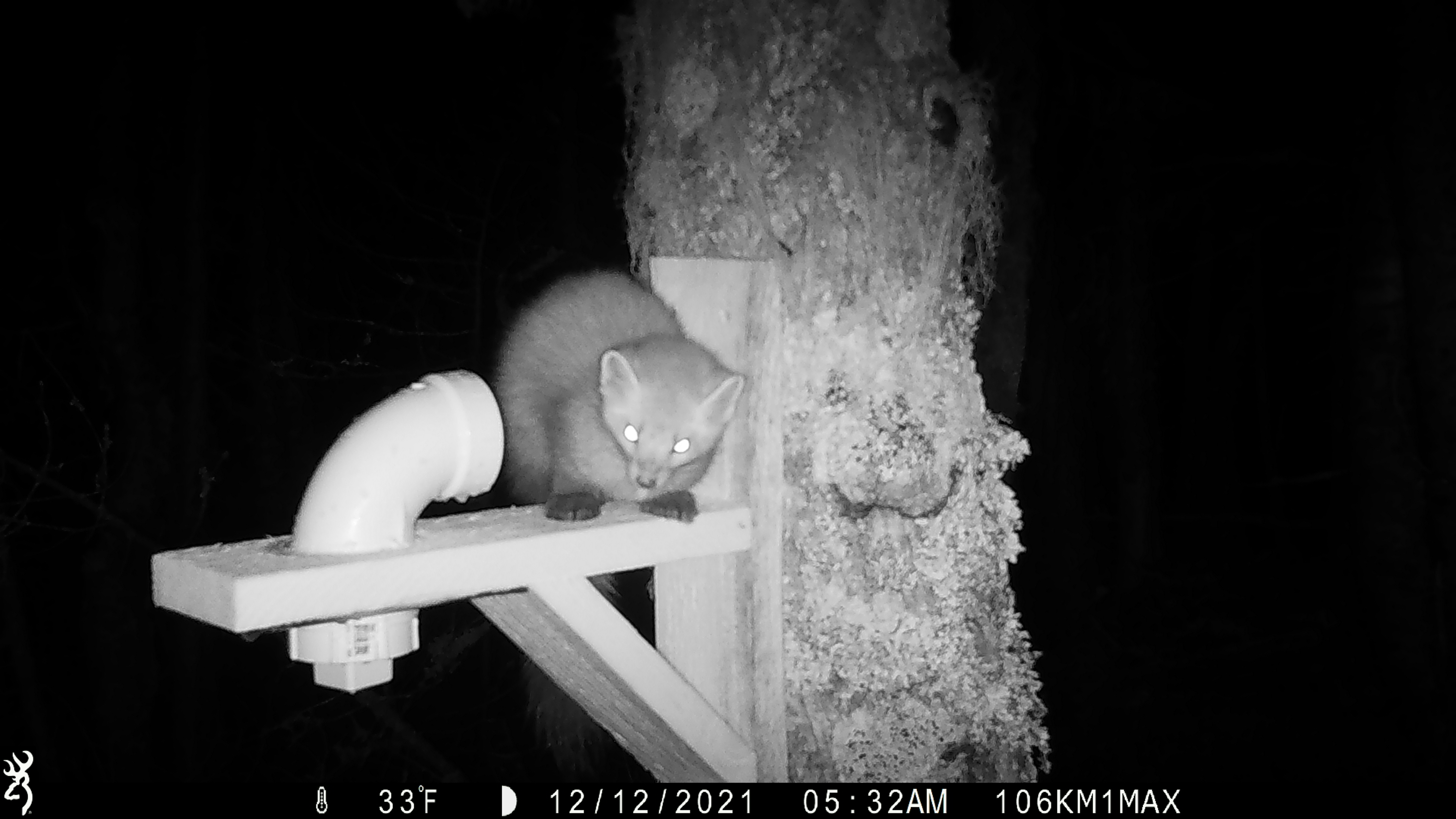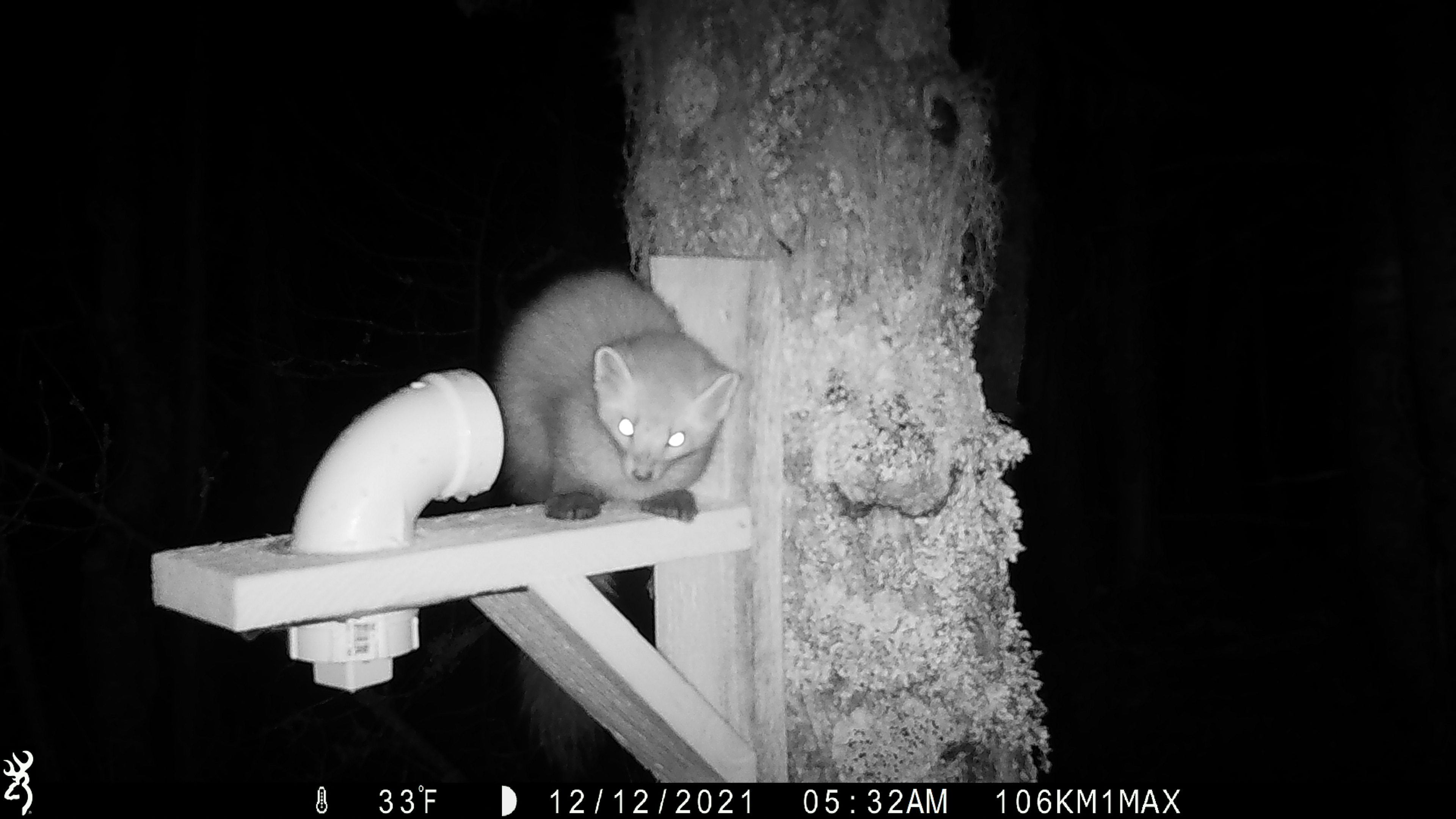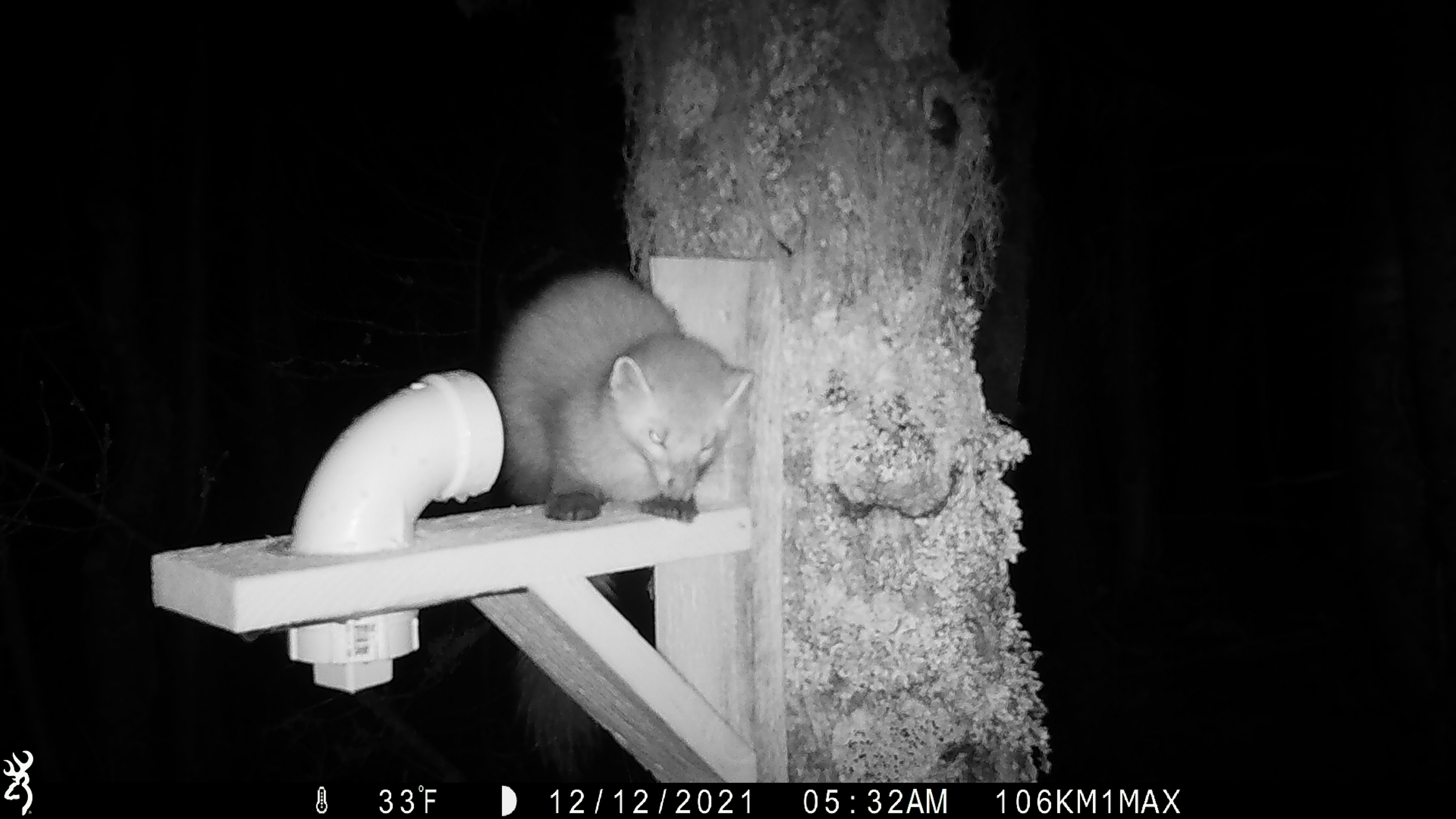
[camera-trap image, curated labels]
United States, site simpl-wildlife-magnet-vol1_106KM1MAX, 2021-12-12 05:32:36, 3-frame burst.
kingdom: Animalia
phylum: Chordata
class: Mammalia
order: Carnivora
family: Mustelidae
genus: Martes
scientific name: Martes americana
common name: american marten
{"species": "american marten (Martes americana)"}